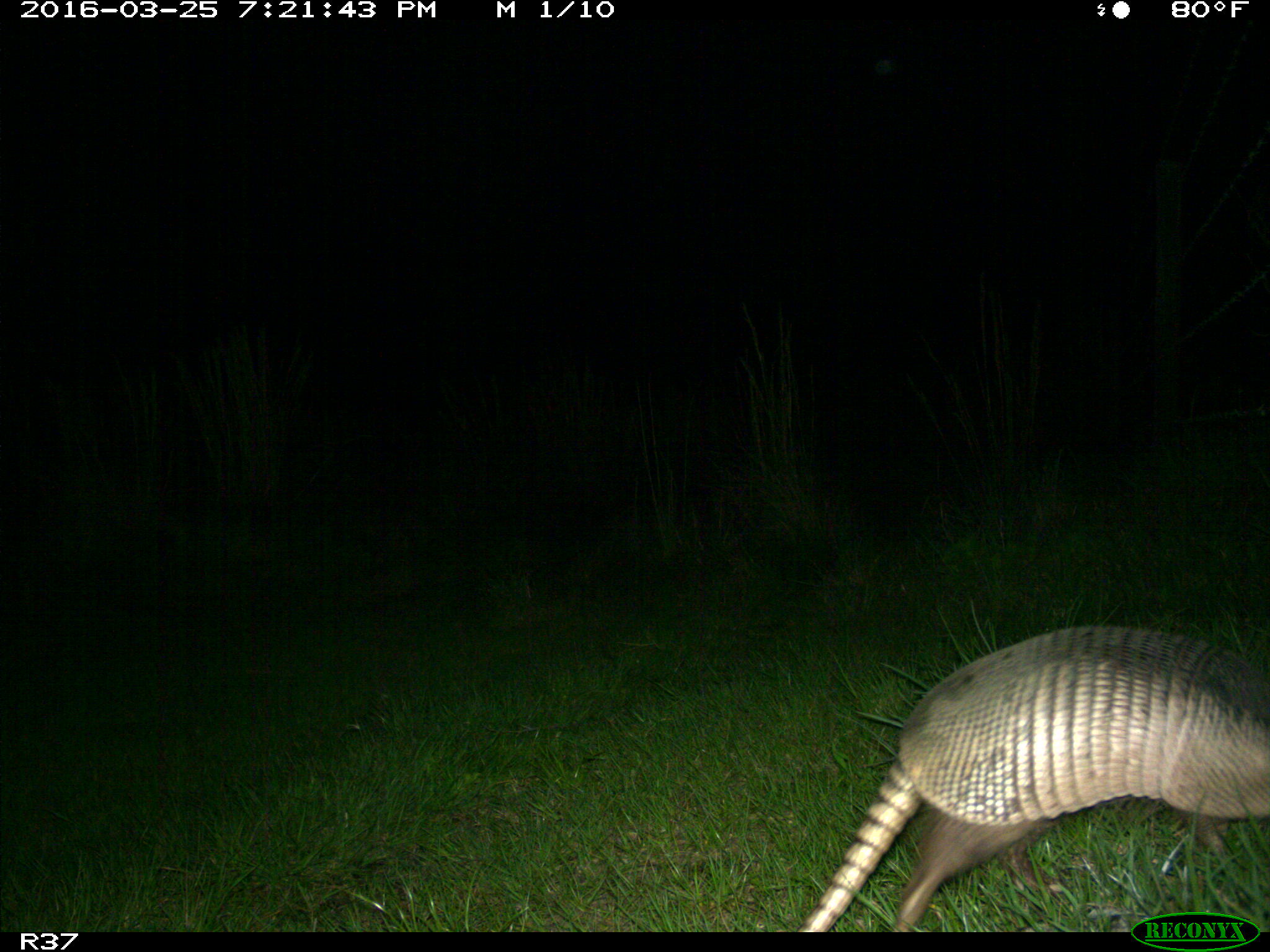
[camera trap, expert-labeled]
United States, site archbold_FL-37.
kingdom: Animalia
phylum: Chordata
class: Mammalia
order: Cingulata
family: Dasypodidae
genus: Dasypus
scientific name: Dasypus novemcinctus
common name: nine-banded armadillo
Dasypus novemcinctus (nine-banded armadillo).